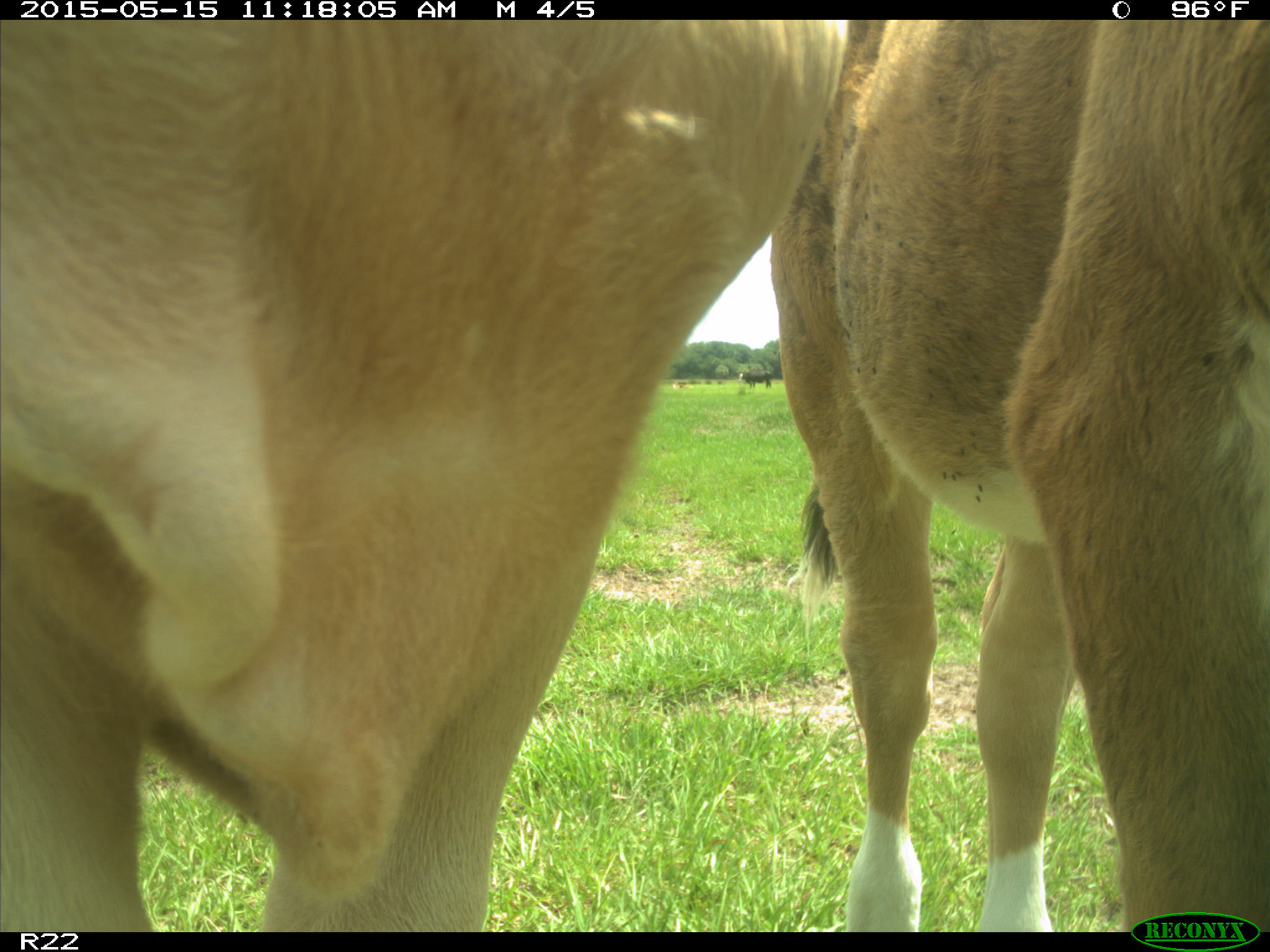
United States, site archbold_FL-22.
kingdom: Animalia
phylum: Chordata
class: Mammalia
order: Artiodactyla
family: Bovidae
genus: Bos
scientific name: Bos taurus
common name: domestic cow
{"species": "Bos taurus (domestic cow)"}